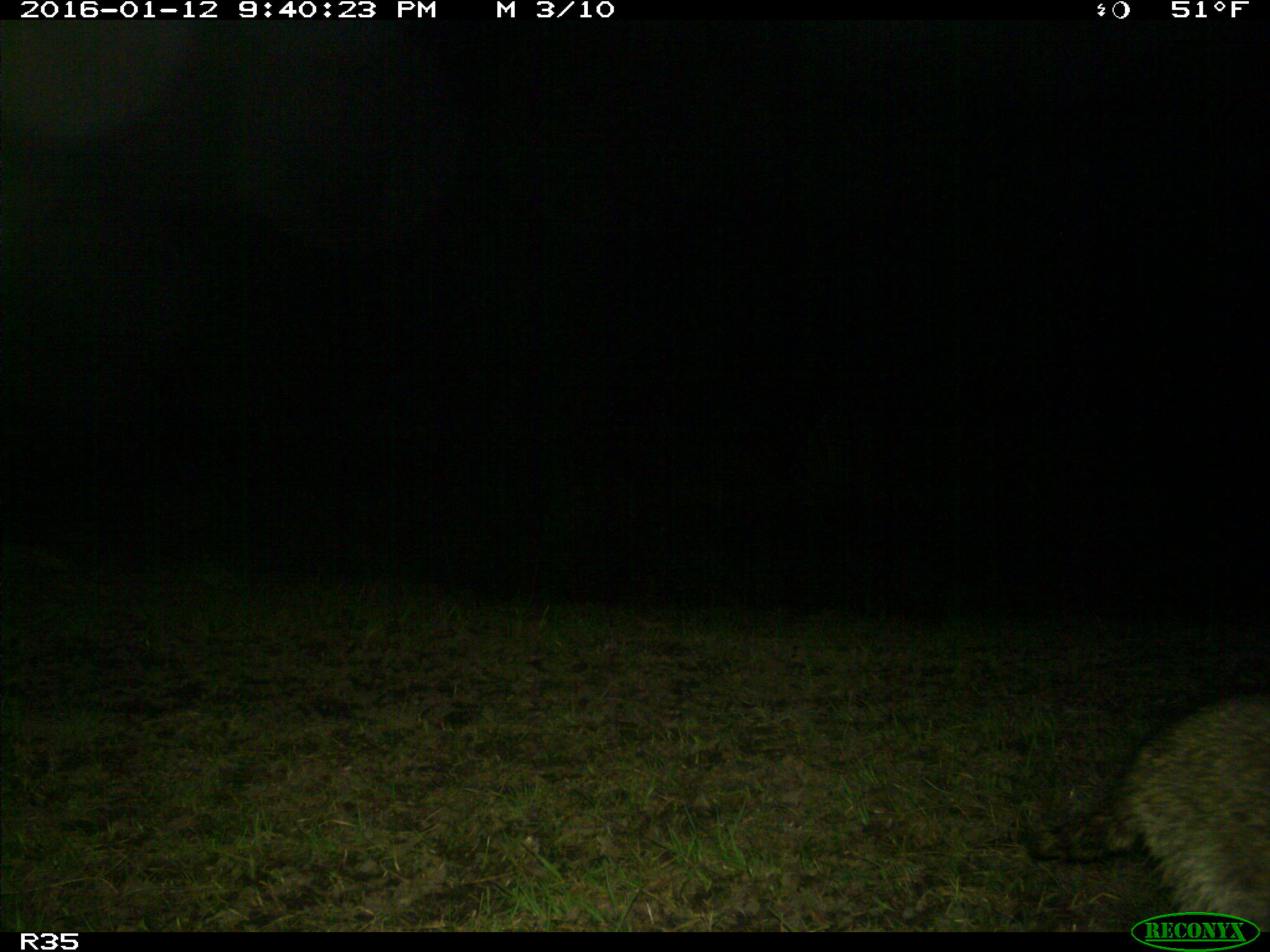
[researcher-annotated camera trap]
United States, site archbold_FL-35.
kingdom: Animalia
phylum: Chordata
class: Mammalia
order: Carnivora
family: Procyonidae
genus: Procyon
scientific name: Procyon lotor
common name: common raccoon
Procyon lotor (common raccoon).